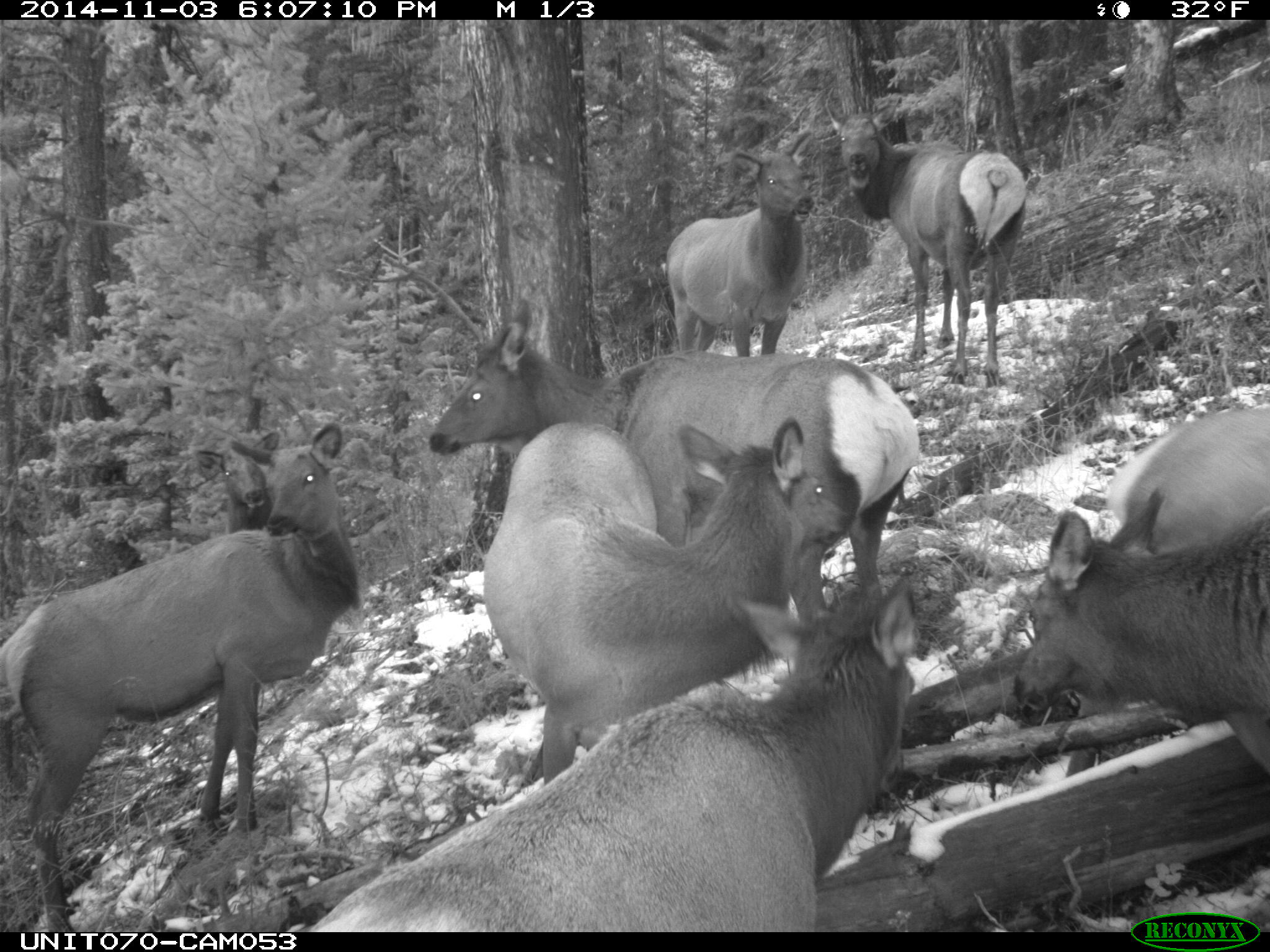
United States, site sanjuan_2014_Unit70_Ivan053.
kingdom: Animalia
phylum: Chordata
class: Mammalia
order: Artiodactyla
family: Cervidae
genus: Cervus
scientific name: Cervus elaphus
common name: red deer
Cervus elaphus (red deer).